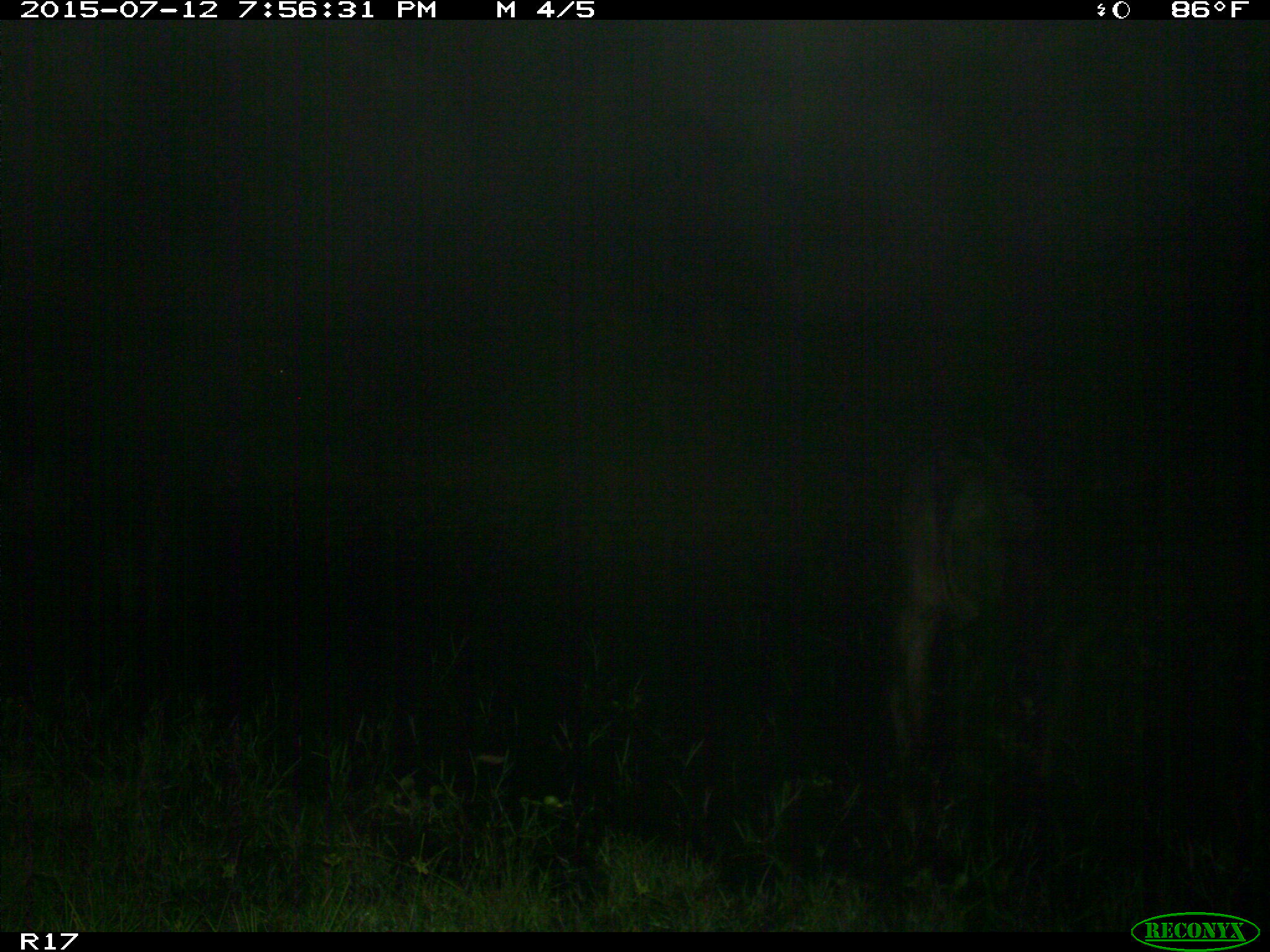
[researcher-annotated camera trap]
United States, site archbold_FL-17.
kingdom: Animalia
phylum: Chordata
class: Mammalia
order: Artiodactyla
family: Bovidae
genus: Bos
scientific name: Bos taurus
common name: domestic cow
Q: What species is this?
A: Bos taurus (domestic cow).